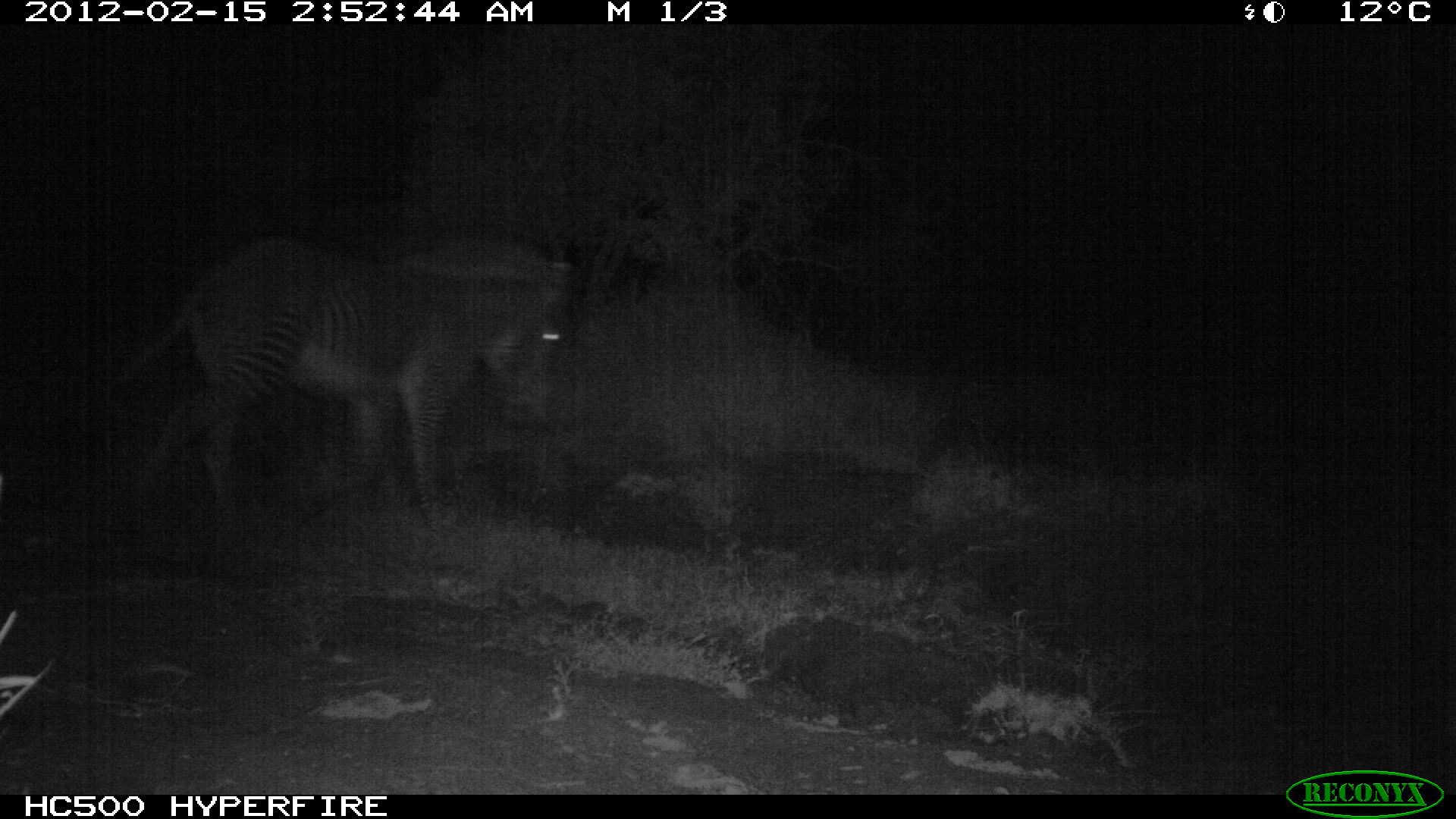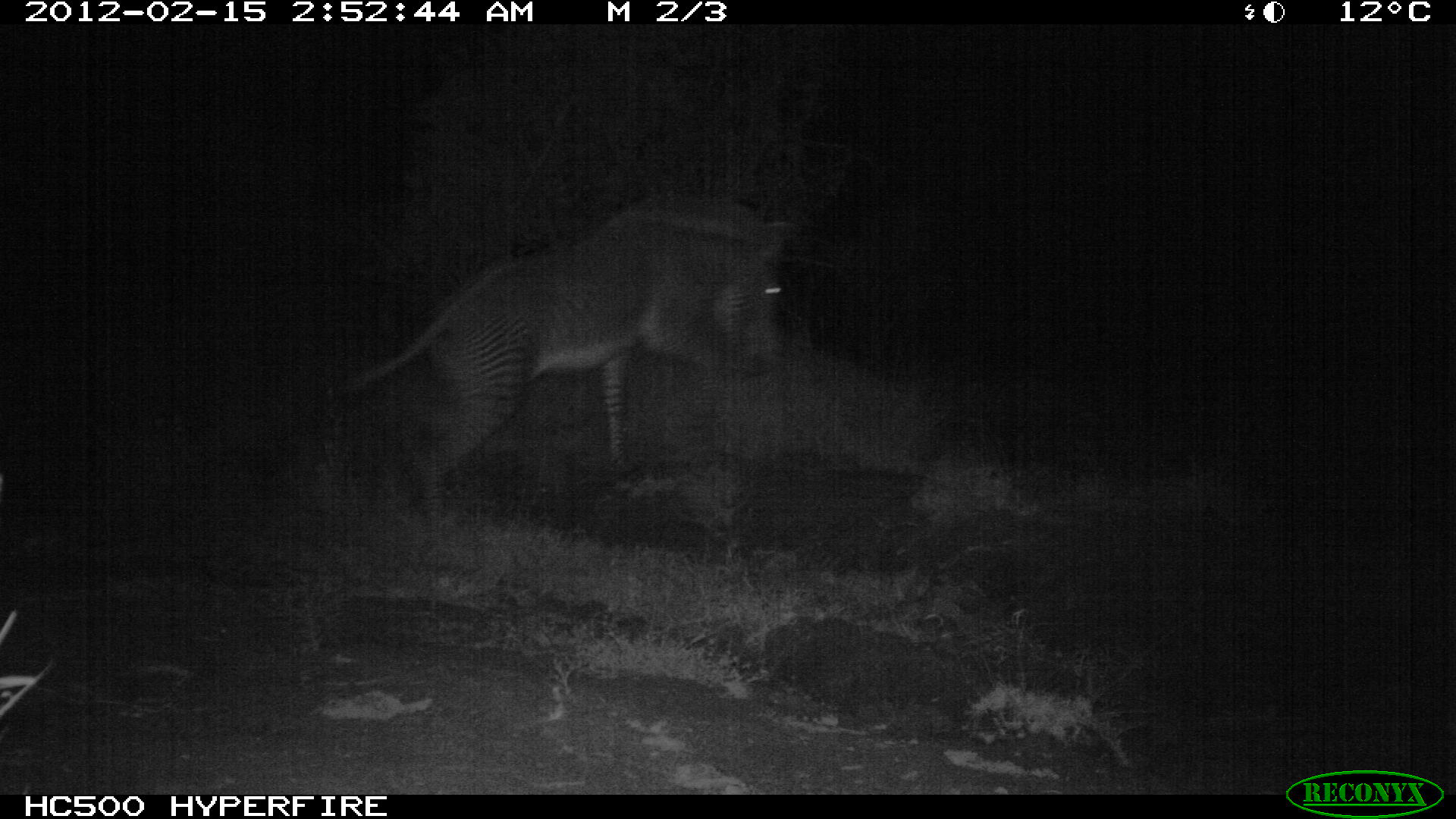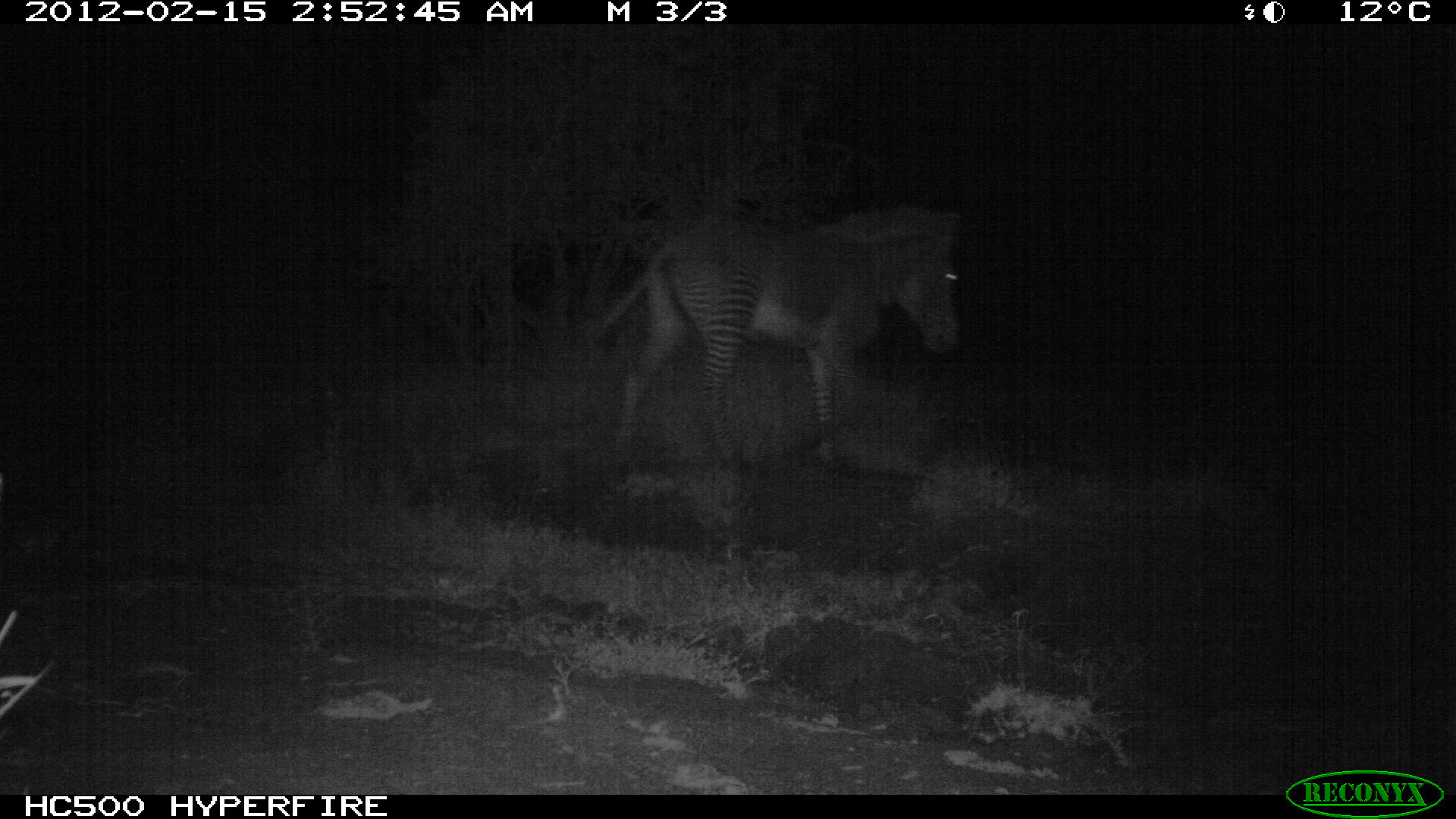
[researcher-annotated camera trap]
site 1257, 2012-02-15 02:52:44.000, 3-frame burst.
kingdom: Animalia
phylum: Chordata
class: Mammalia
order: Perissodactyla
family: Equidae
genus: Equus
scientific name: Equus grevyi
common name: grévy's zebra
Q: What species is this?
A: Equus grevyi (grévy's zebra).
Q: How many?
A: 1.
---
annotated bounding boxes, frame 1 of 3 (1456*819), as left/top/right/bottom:
equus grevyi: 103/223/578/557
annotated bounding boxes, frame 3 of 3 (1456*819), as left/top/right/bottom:
equus grevyi: 585/193/972/488